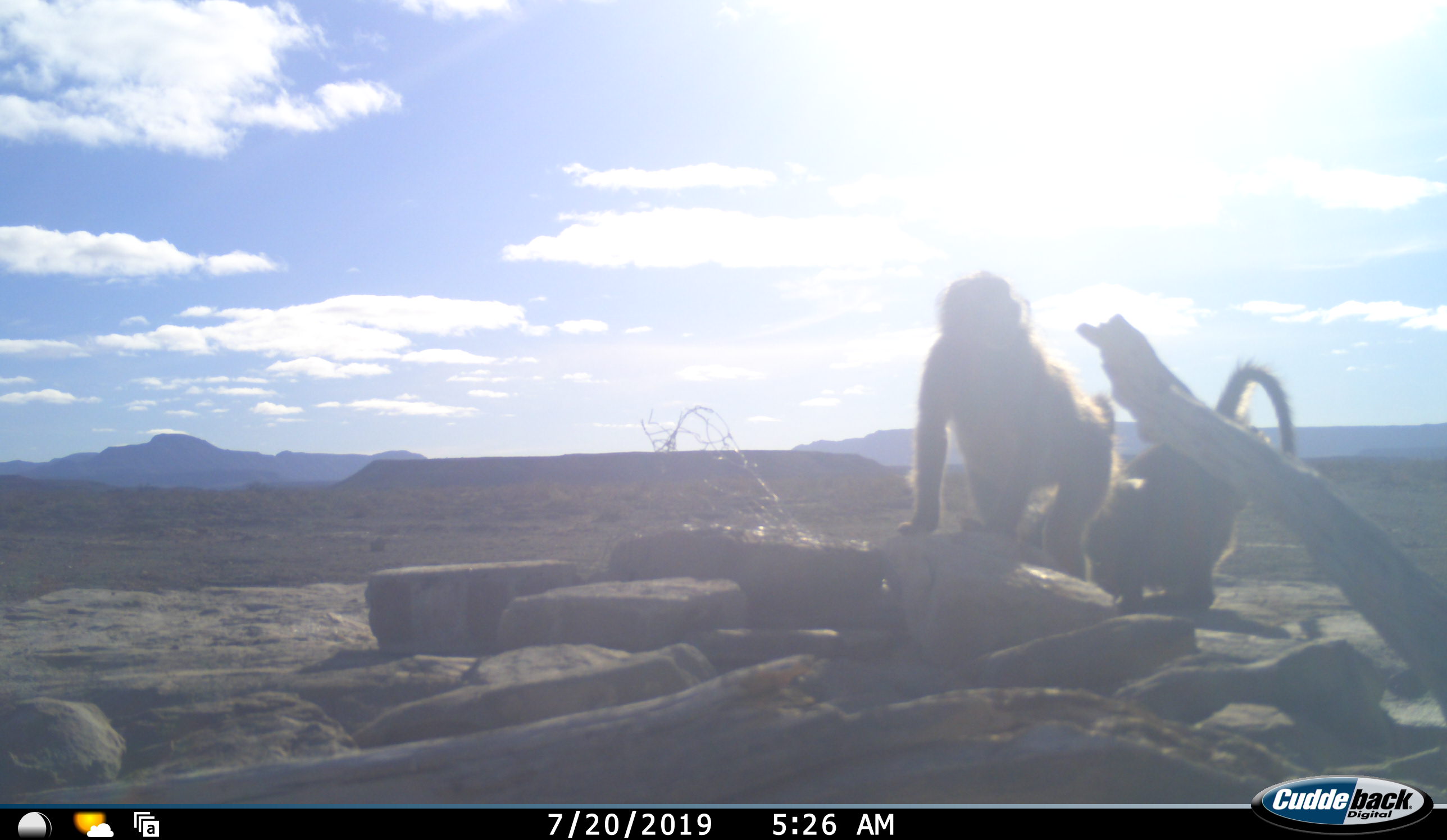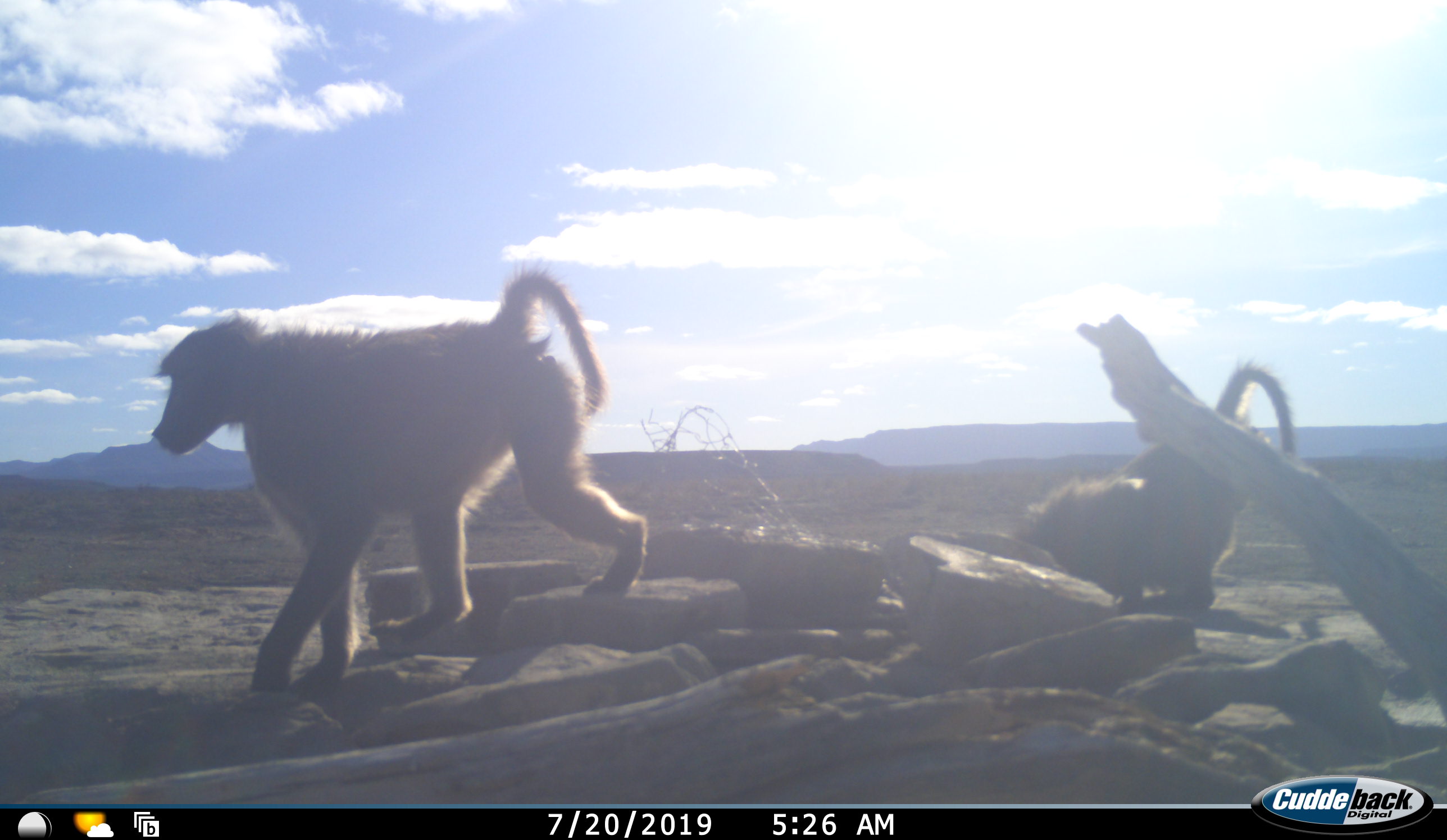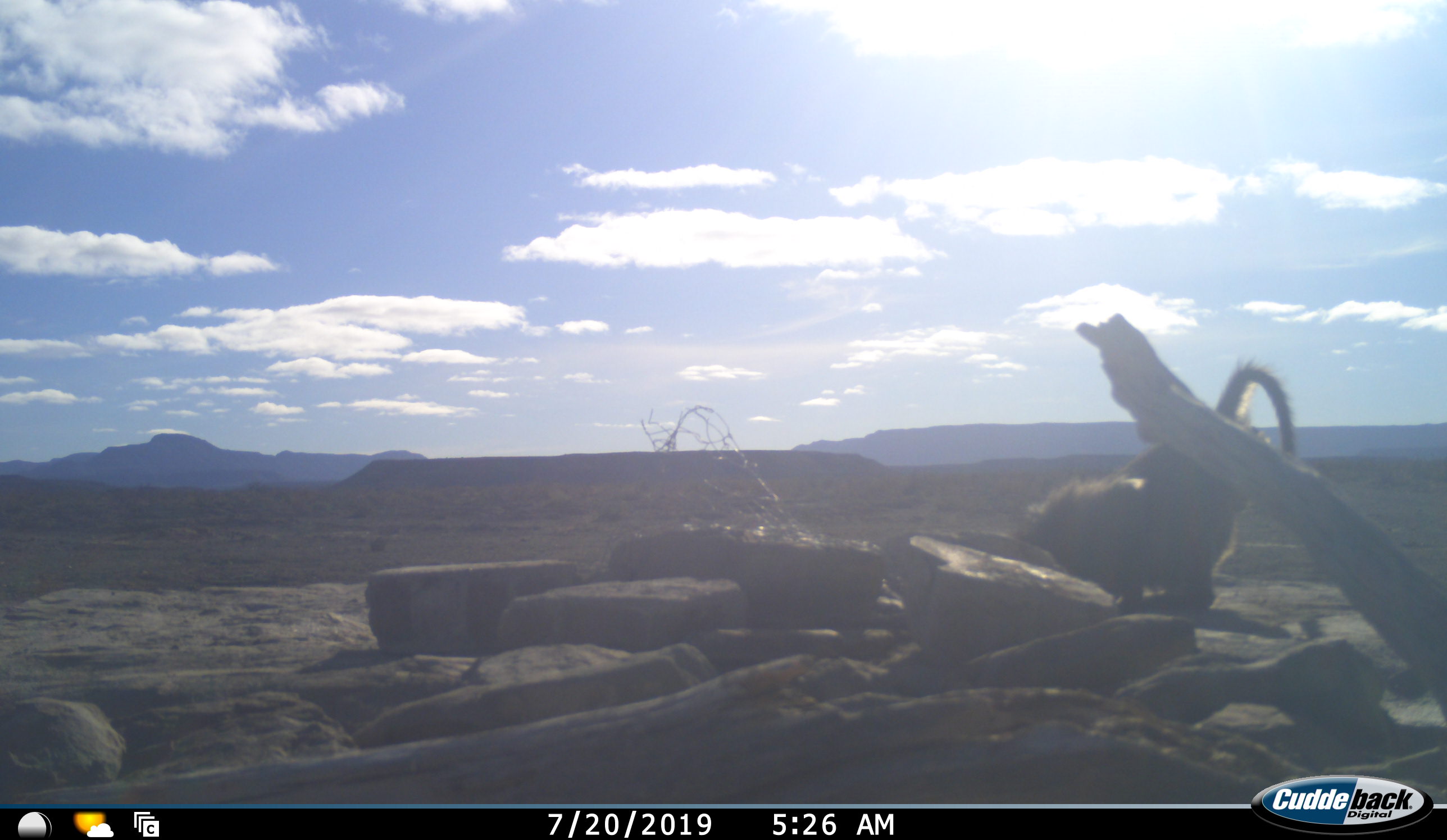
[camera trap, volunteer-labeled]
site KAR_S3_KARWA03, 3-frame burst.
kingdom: Animalia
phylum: Chordata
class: Mammalia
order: Primates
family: Cercopithecidae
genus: Papio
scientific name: Papio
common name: baboon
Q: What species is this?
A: Baboon (Papio).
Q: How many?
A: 2.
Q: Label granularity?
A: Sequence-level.